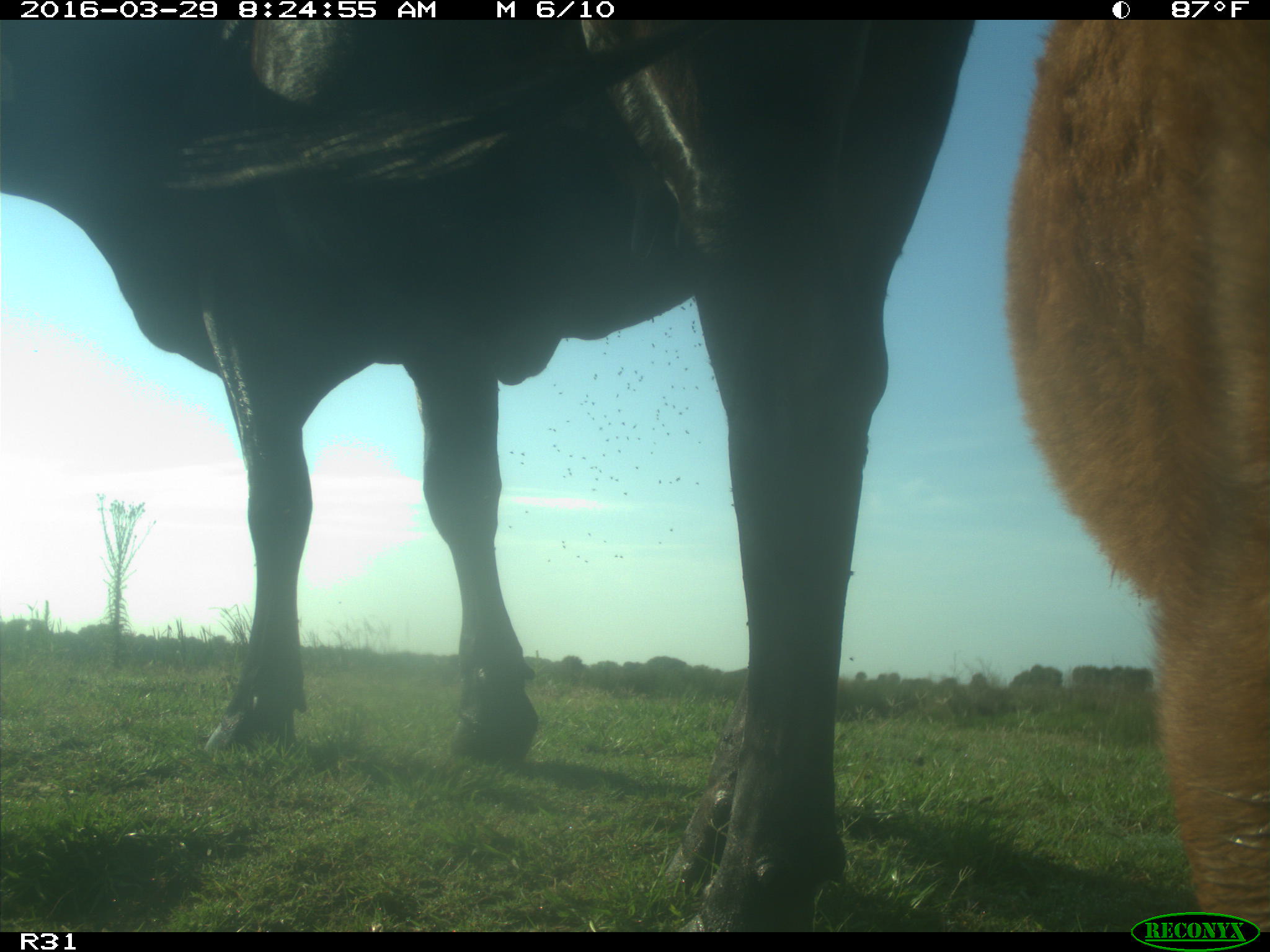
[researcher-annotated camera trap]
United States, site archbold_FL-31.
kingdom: Animalia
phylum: Chordata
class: Mammalia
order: Artiodactyla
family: Bovidae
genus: Bos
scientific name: Bos taurus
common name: domestic cow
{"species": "Bos taurus (domestic cow)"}